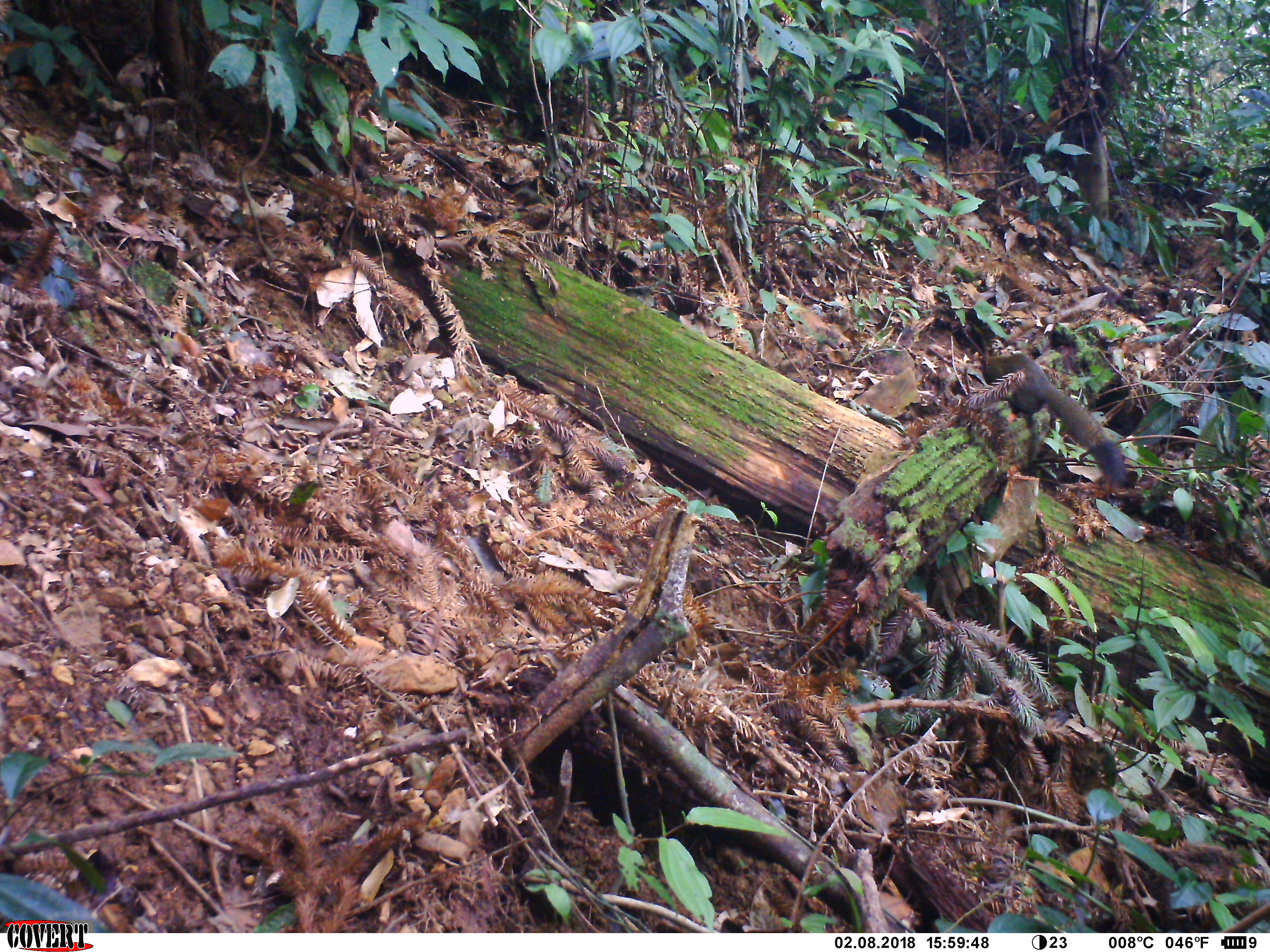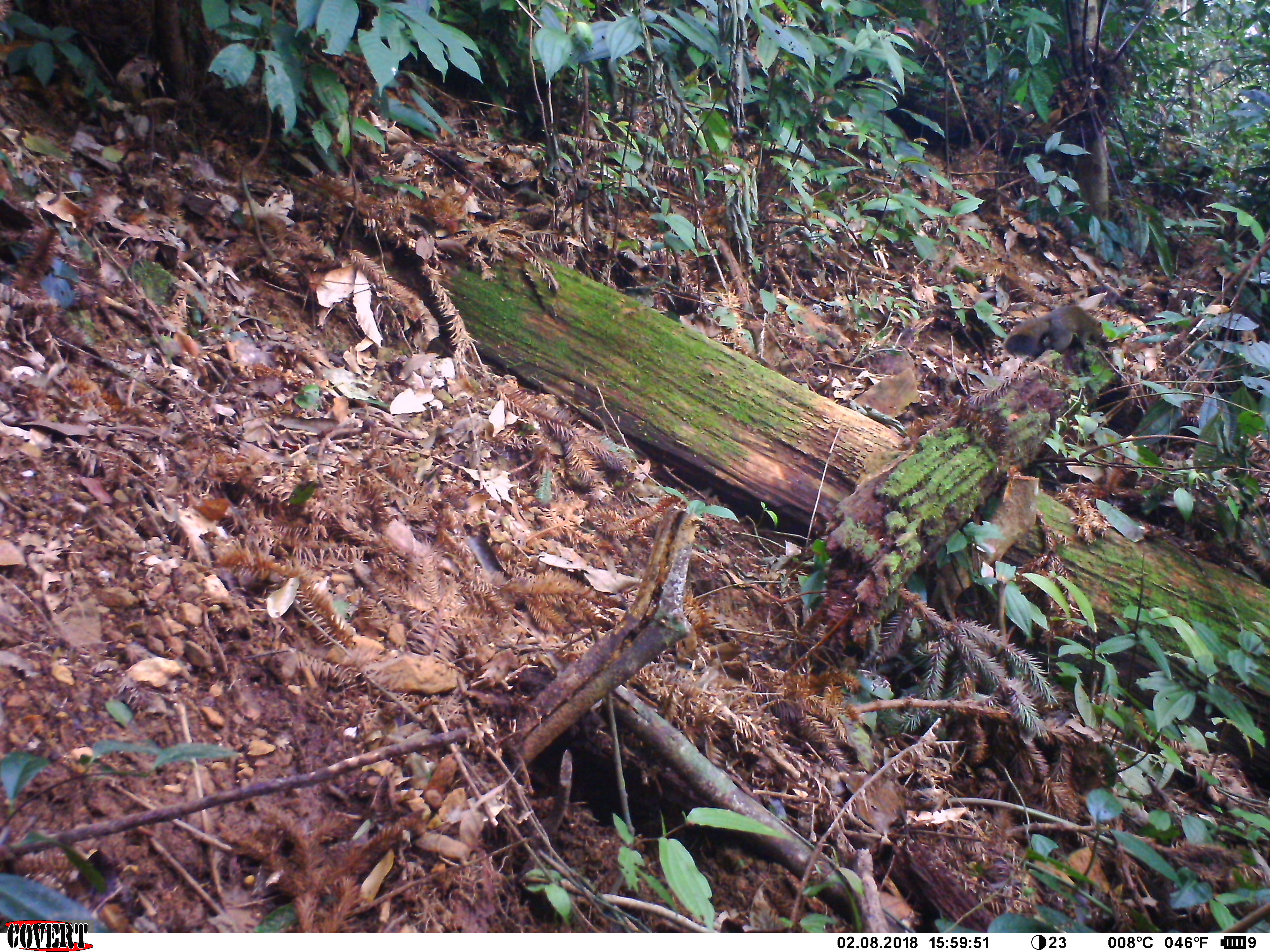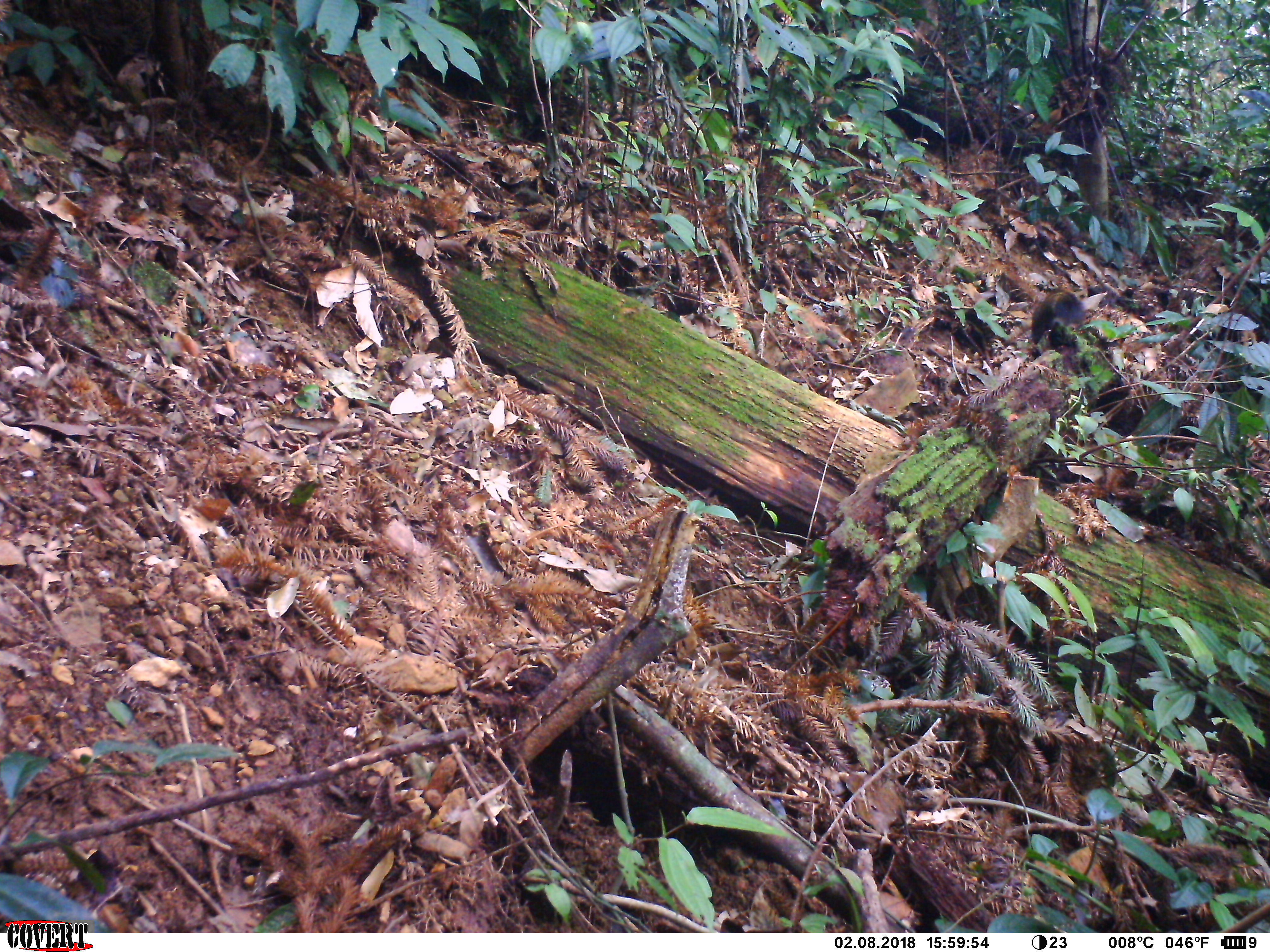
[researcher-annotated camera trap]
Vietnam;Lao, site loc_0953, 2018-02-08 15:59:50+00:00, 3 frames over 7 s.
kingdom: Animalia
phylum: Chordata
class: Mammalia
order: Rodentia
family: Sciuridae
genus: Sciurus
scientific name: Sciurus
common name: squirrel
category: unidentified squirrel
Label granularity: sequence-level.